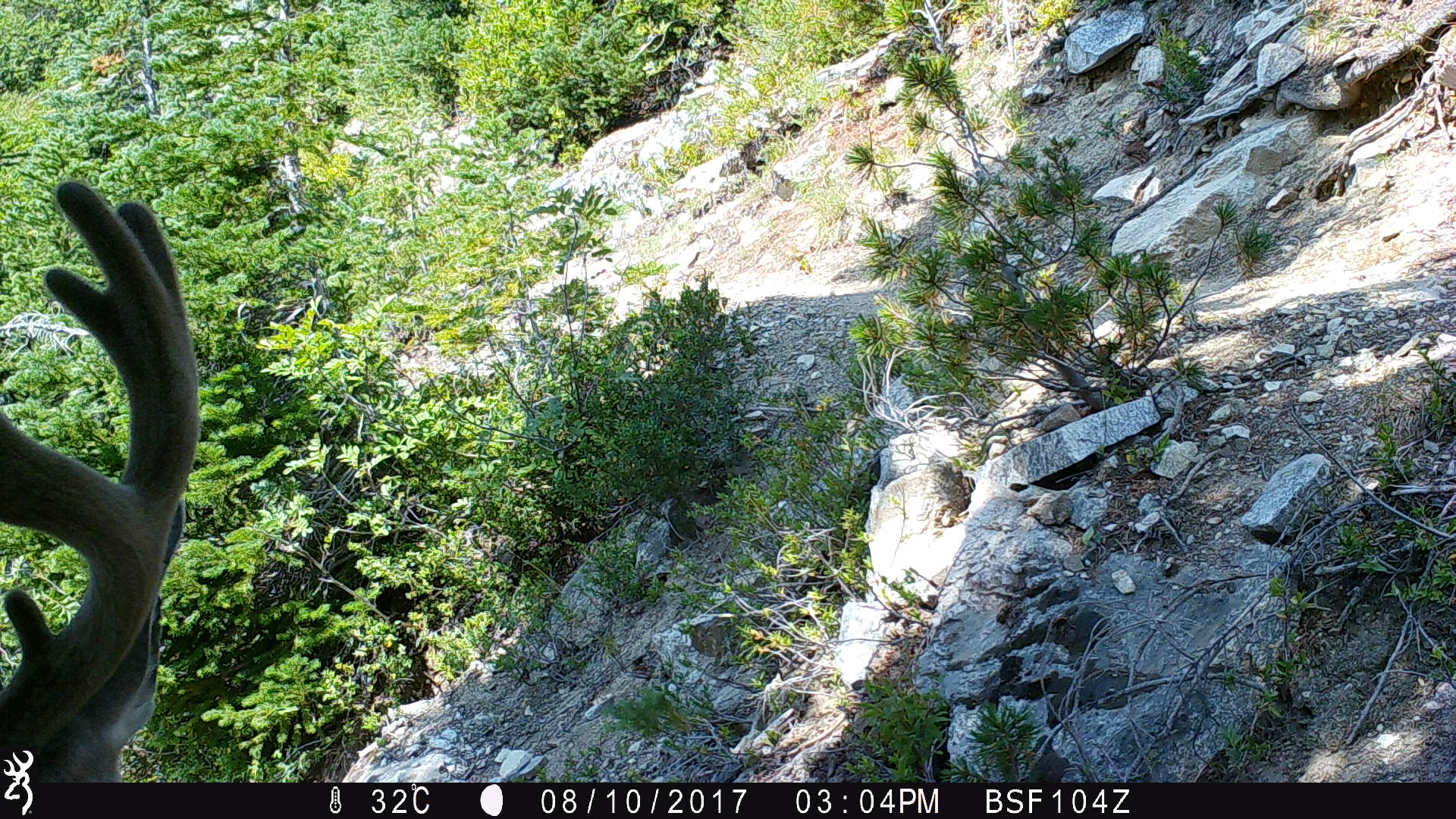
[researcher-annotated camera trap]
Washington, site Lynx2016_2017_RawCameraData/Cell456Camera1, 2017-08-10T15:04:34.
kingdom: Animalia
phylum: Chordata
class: Mammalia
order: Artiodactyla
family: Cervidae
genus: Odocoileus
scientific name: Odocoileus hemionus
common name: mule deer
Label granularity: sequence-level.